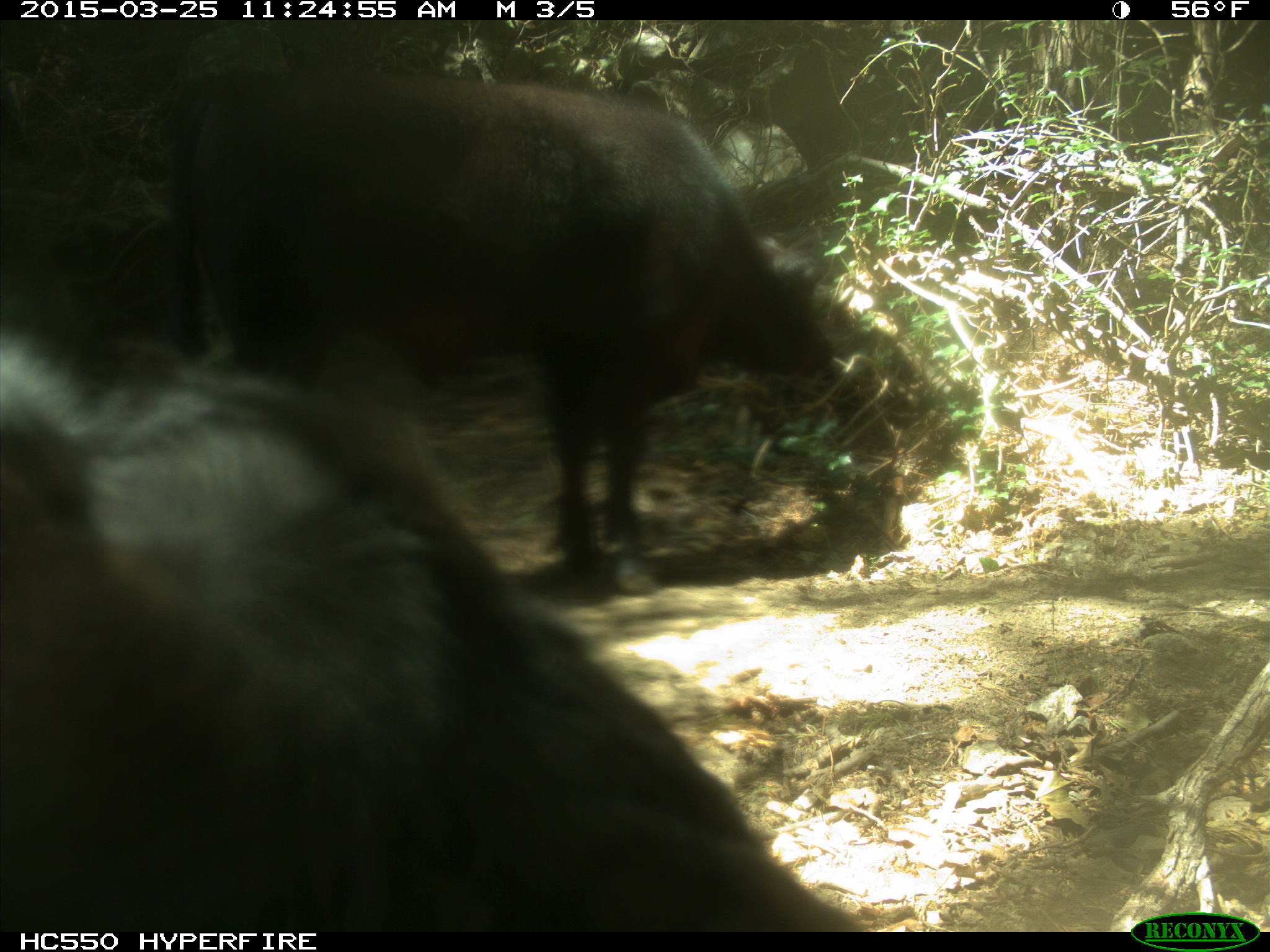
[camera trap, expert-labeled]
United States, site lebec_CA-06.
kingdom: Animalia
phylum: Chordata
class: Mammalia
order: Artiodactyla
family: Bovidae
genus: Bos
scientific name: Bos taurus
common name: domestic cow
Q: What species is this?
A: Bos taurus (domestic cow).